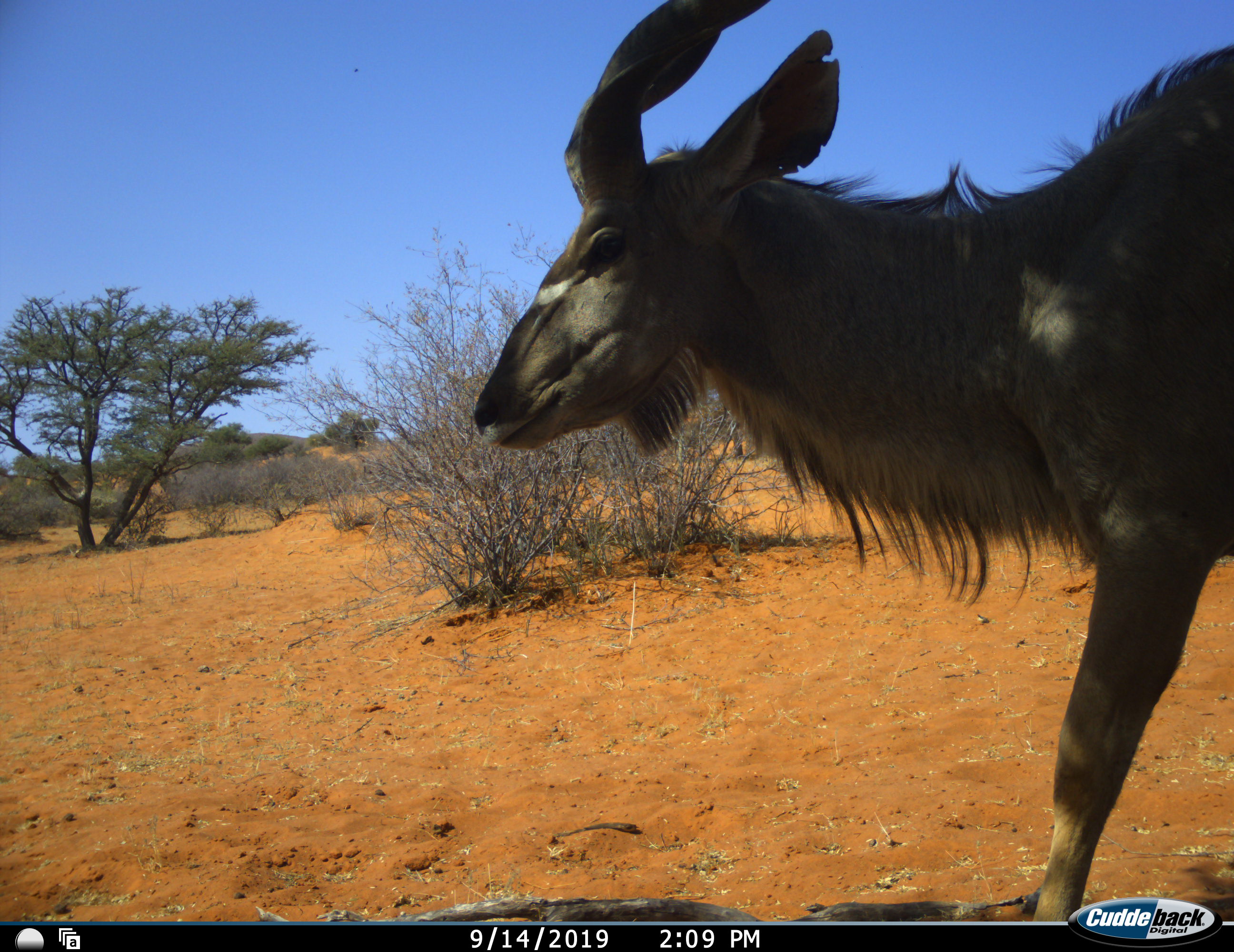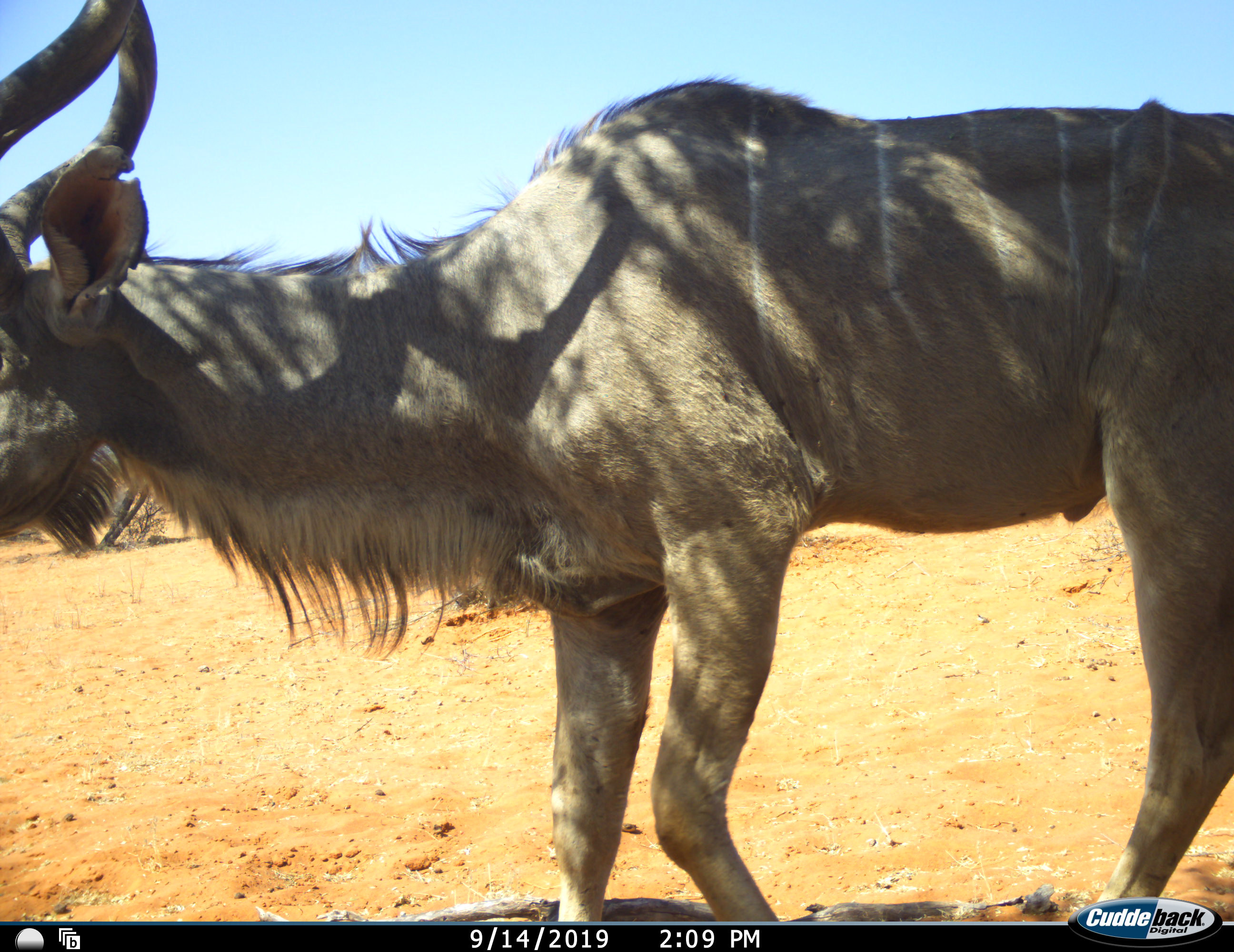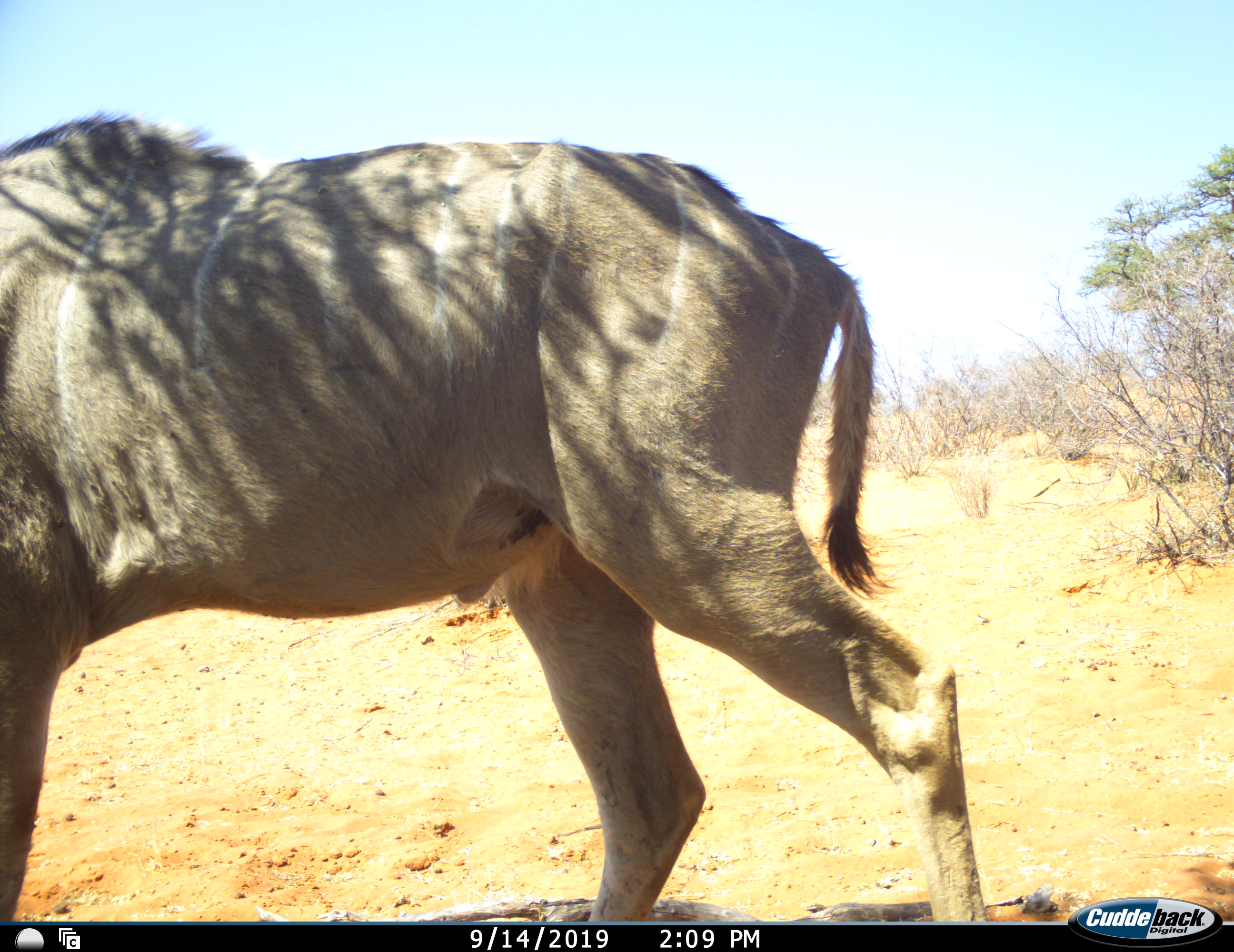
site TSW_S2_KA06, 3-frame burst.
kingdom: Animalia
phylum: Chordata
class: Mammalia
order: Artiodactyla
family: Bovidae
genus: Tragelaphus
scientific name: Tragelaphus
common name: kudu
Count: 1.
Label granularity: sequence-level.